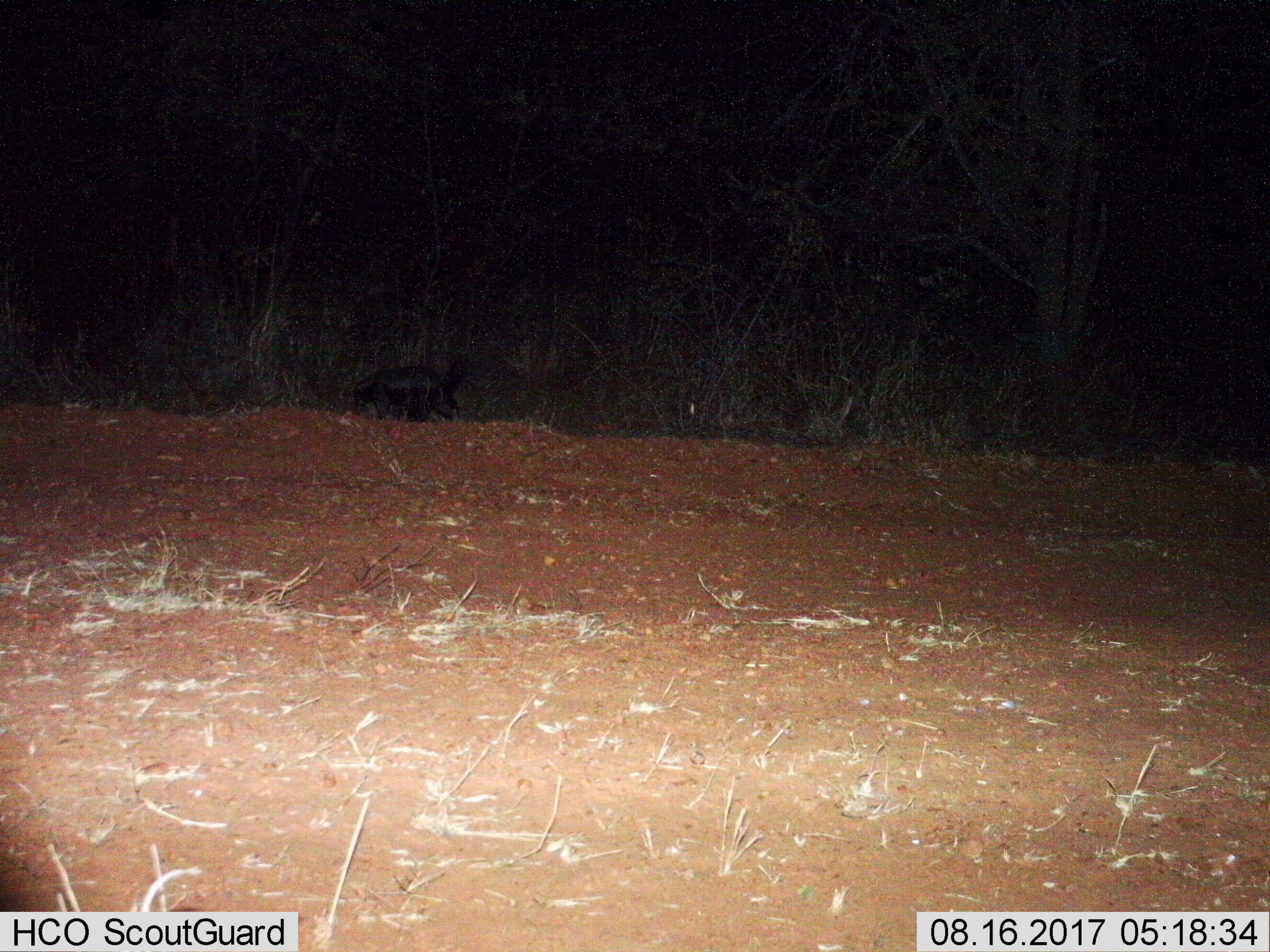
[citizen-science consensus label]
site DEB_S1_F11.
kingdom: Animalia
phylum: Chordata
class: Mammalia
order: Carnivora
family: Mustelidae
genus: Mellivora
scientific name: Mellivora capensis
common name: honey badger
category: honeybadger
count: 1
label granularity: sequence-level